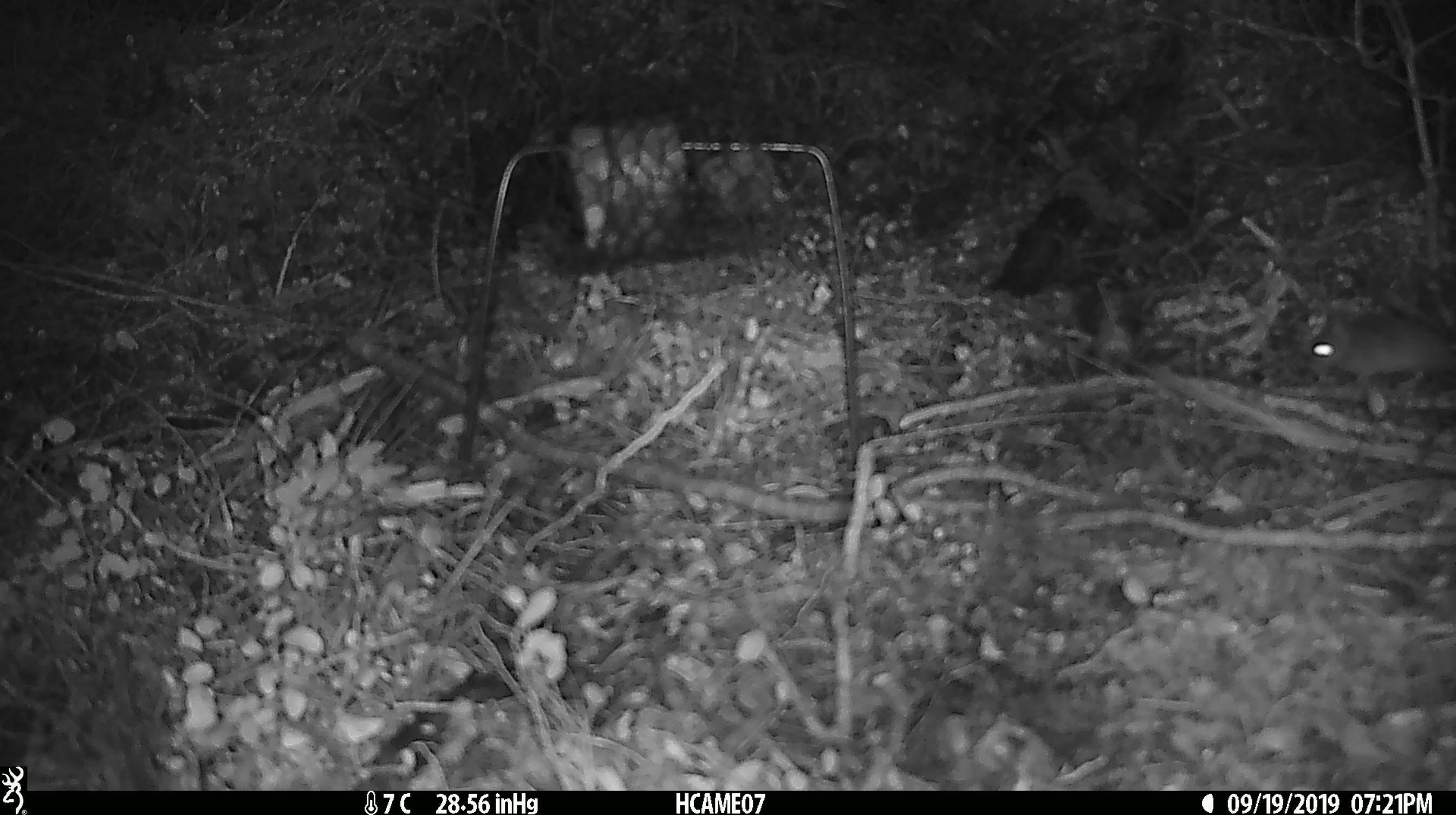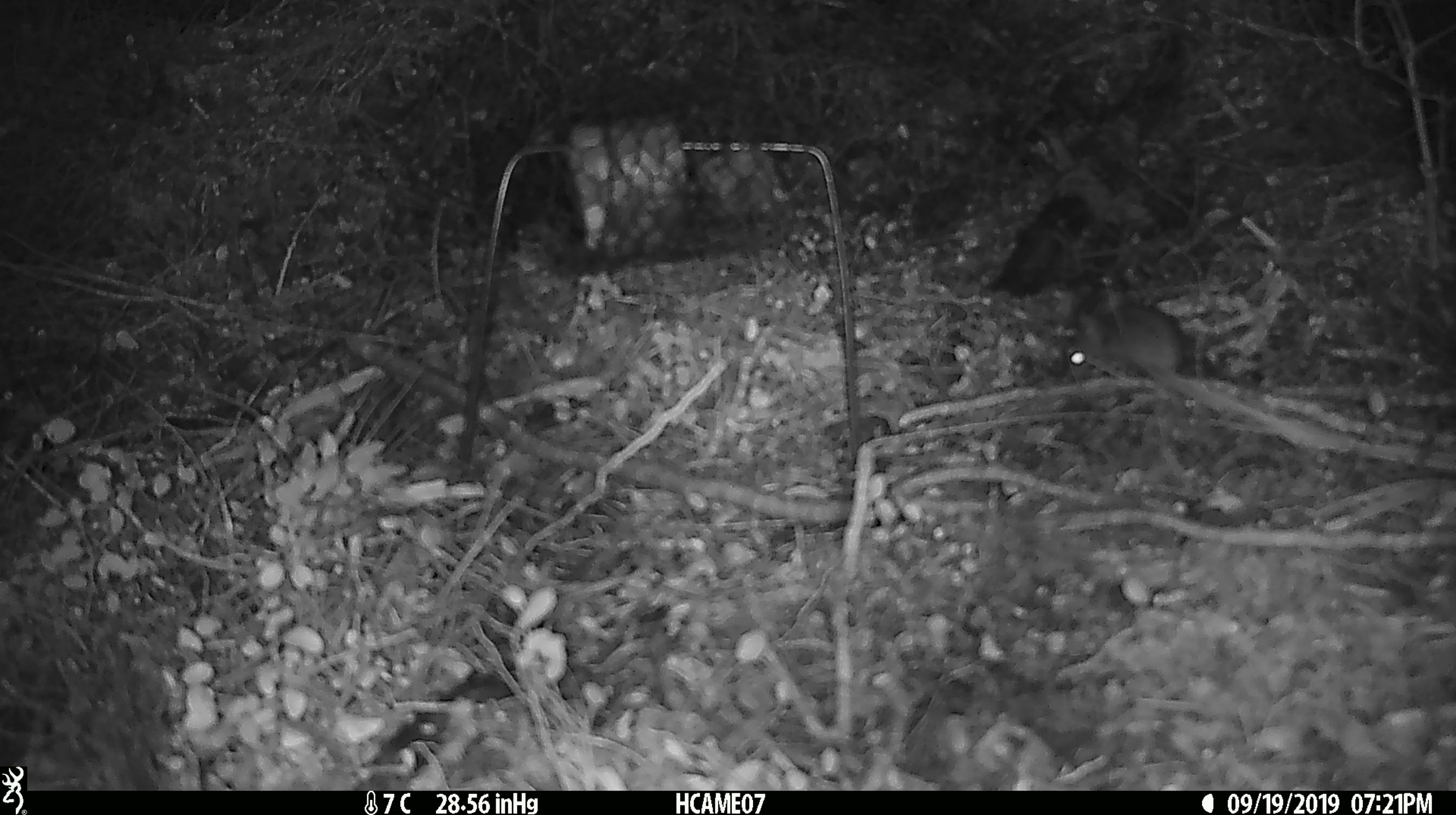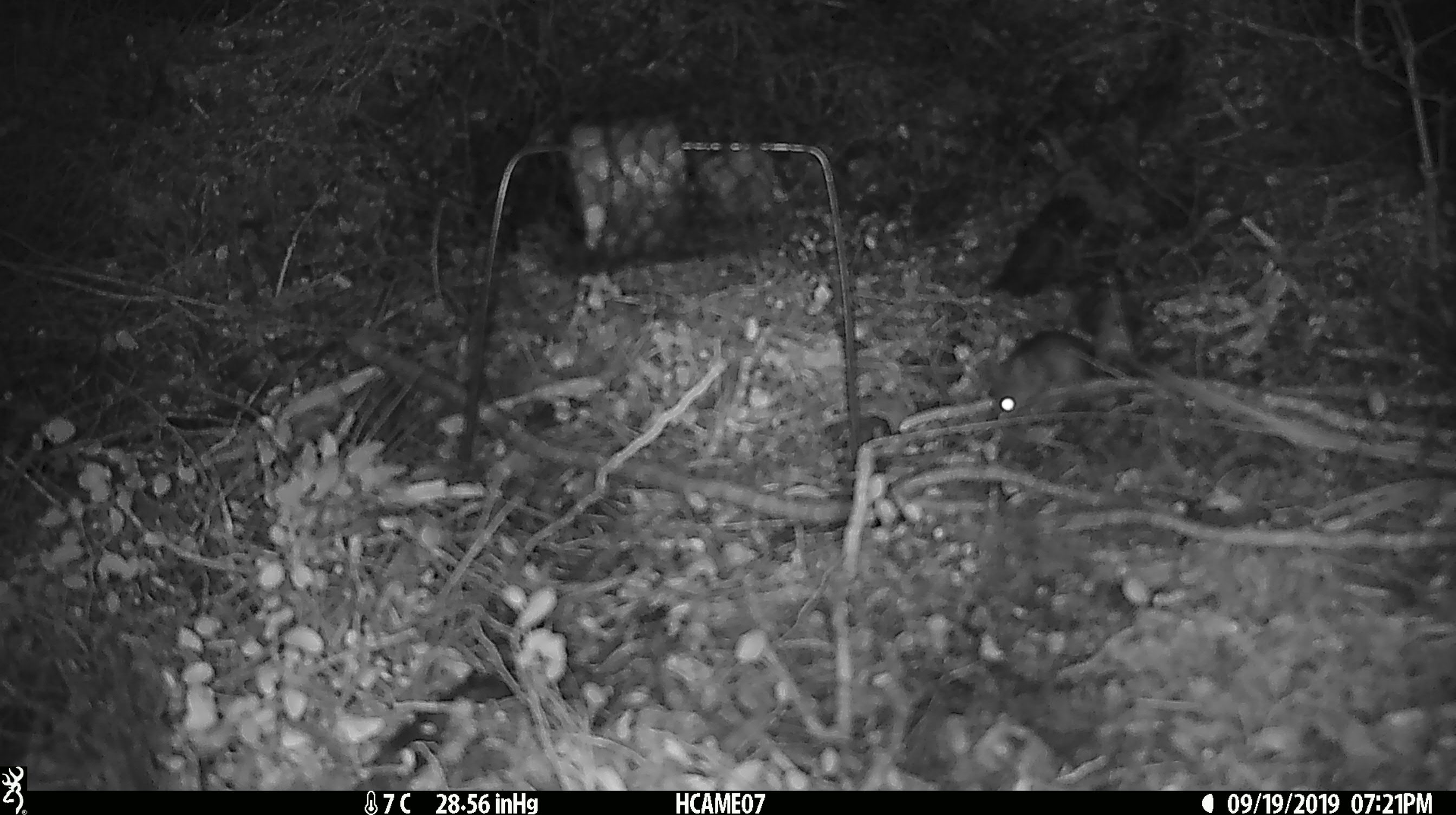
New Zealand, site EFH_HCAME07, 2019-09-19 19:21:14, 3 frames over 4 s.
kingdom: Animalia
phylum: Chordata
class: Mammalia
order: Rodentia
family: Muridae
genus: Mus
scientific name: Mus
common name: mouse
Mouse (Mus).